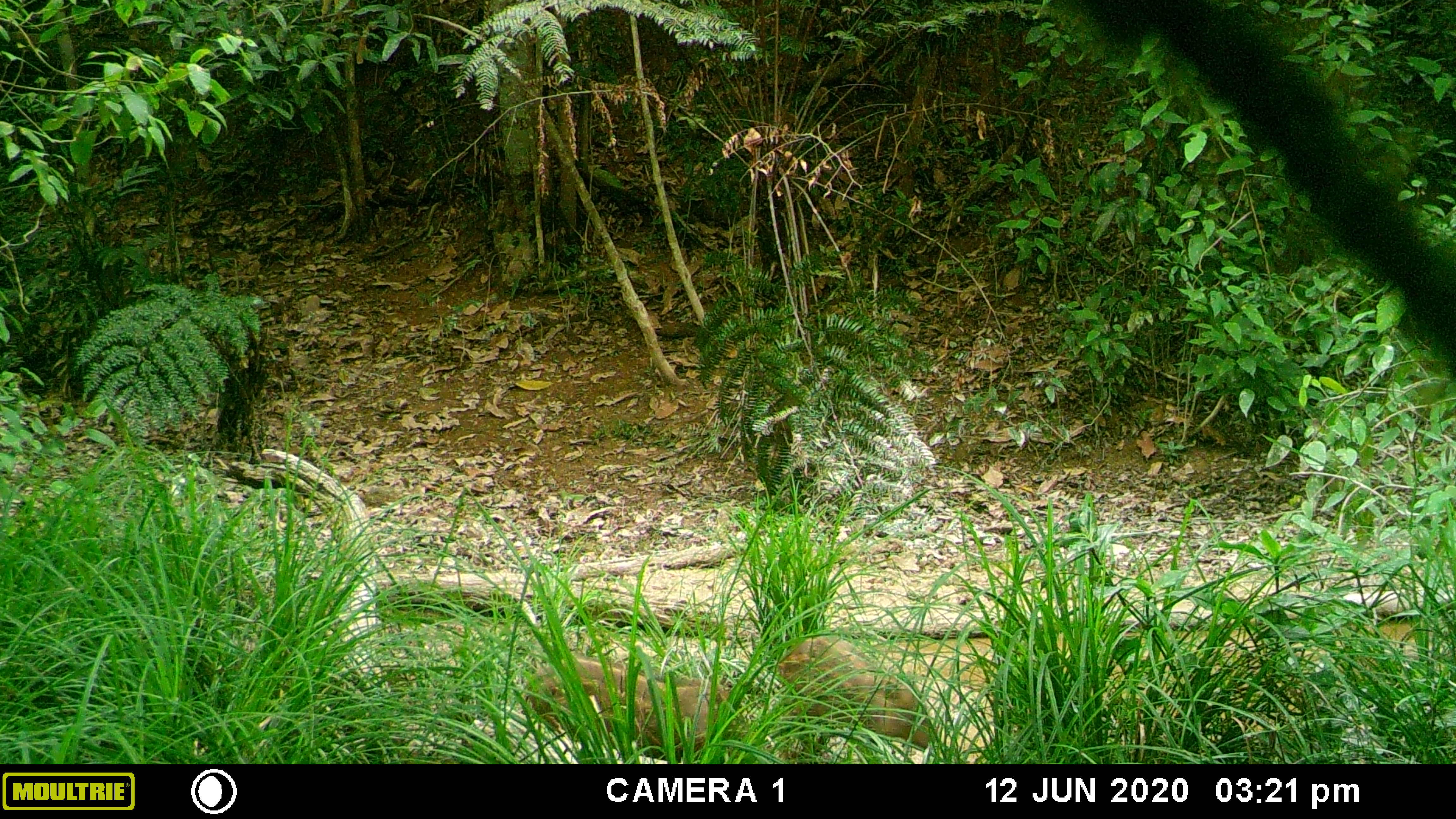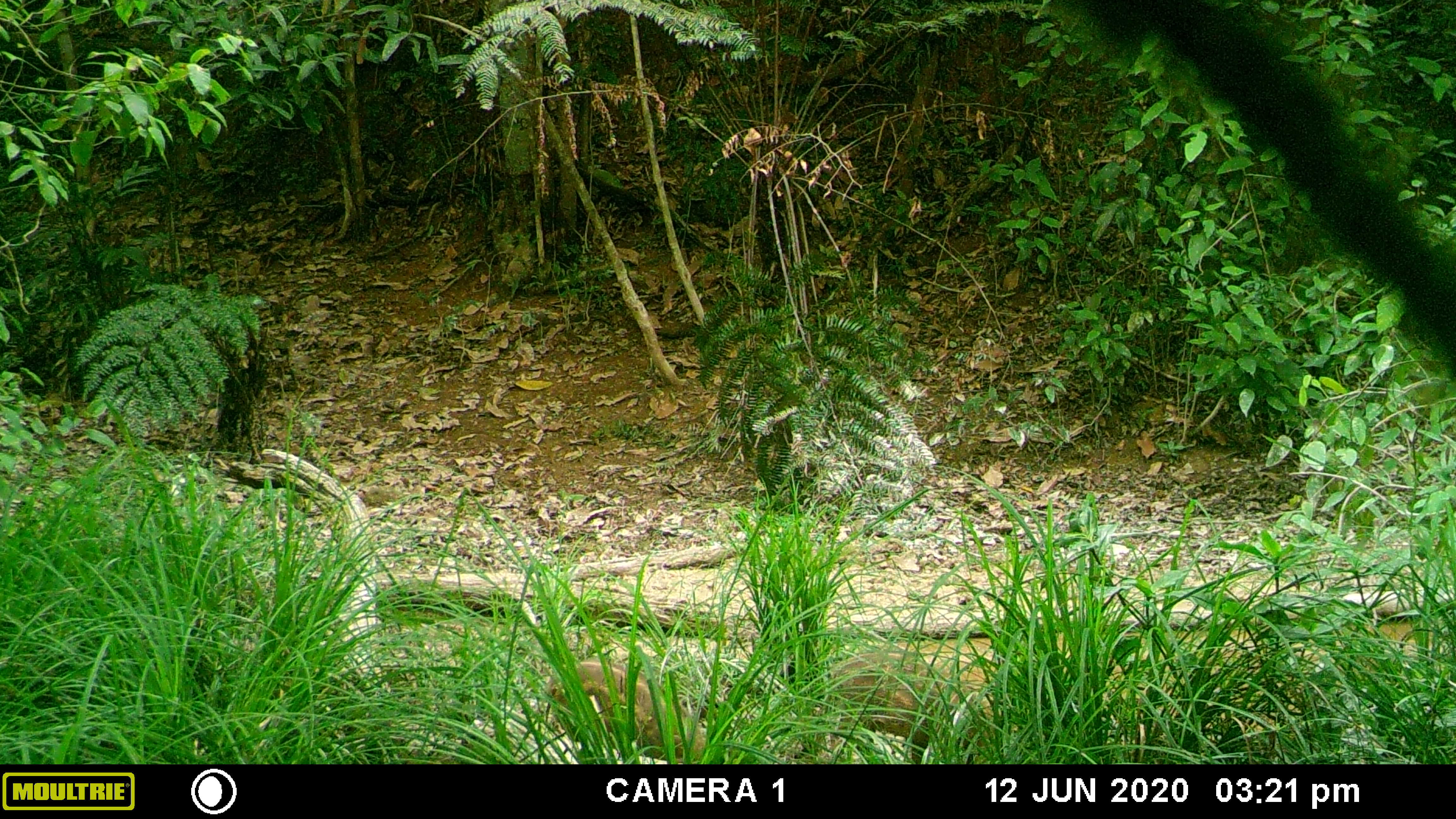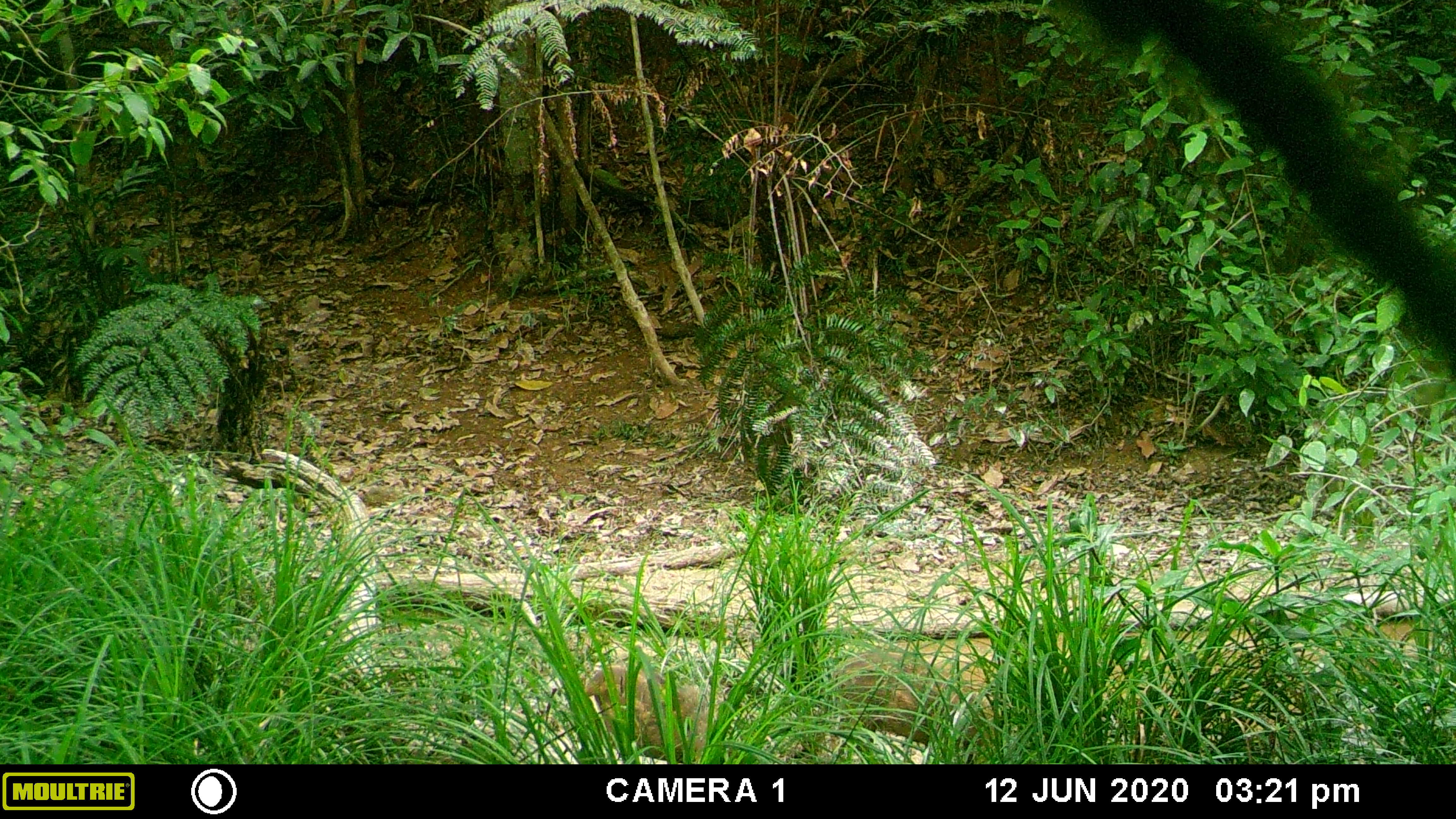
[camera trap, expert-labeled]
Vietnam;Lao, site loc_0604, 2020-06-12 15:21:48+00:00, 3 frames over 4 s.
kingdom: Animalia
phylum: Chordata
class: Mammalia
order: Artiodactyla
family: Suidae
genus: Sus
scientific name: Sus scrofa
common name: eurasian wild pig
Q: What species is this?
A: Eurasian wild pig (Sus scrofa).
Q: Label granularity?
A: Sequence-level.